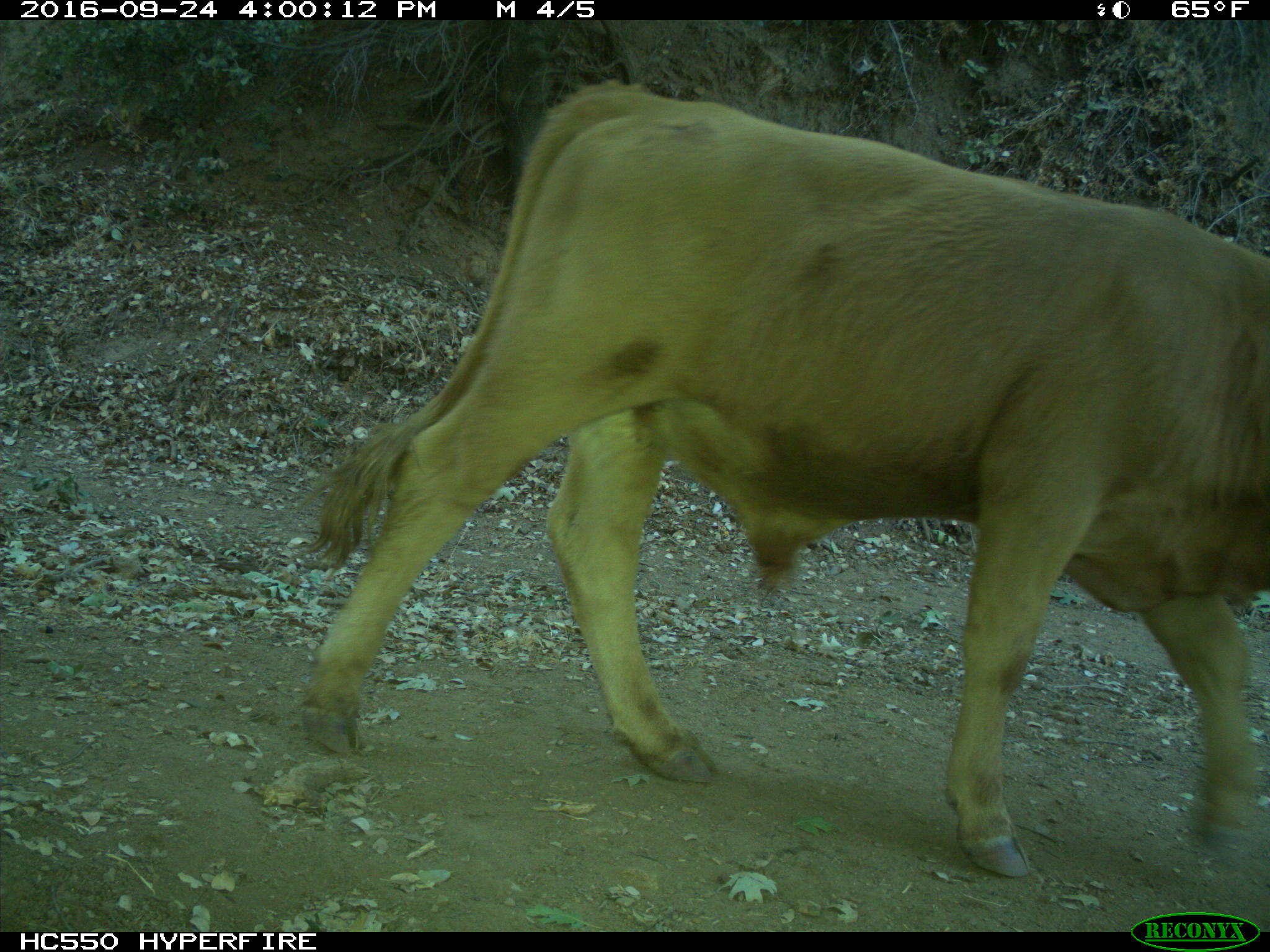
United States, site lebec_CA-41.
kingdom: Animalia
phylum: Chordata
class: Mammalia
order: Artiodactyla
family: Bovidae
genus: Bos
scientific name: Bos taurus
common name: domestic cow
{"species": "Bos taurus (domestic cow)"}